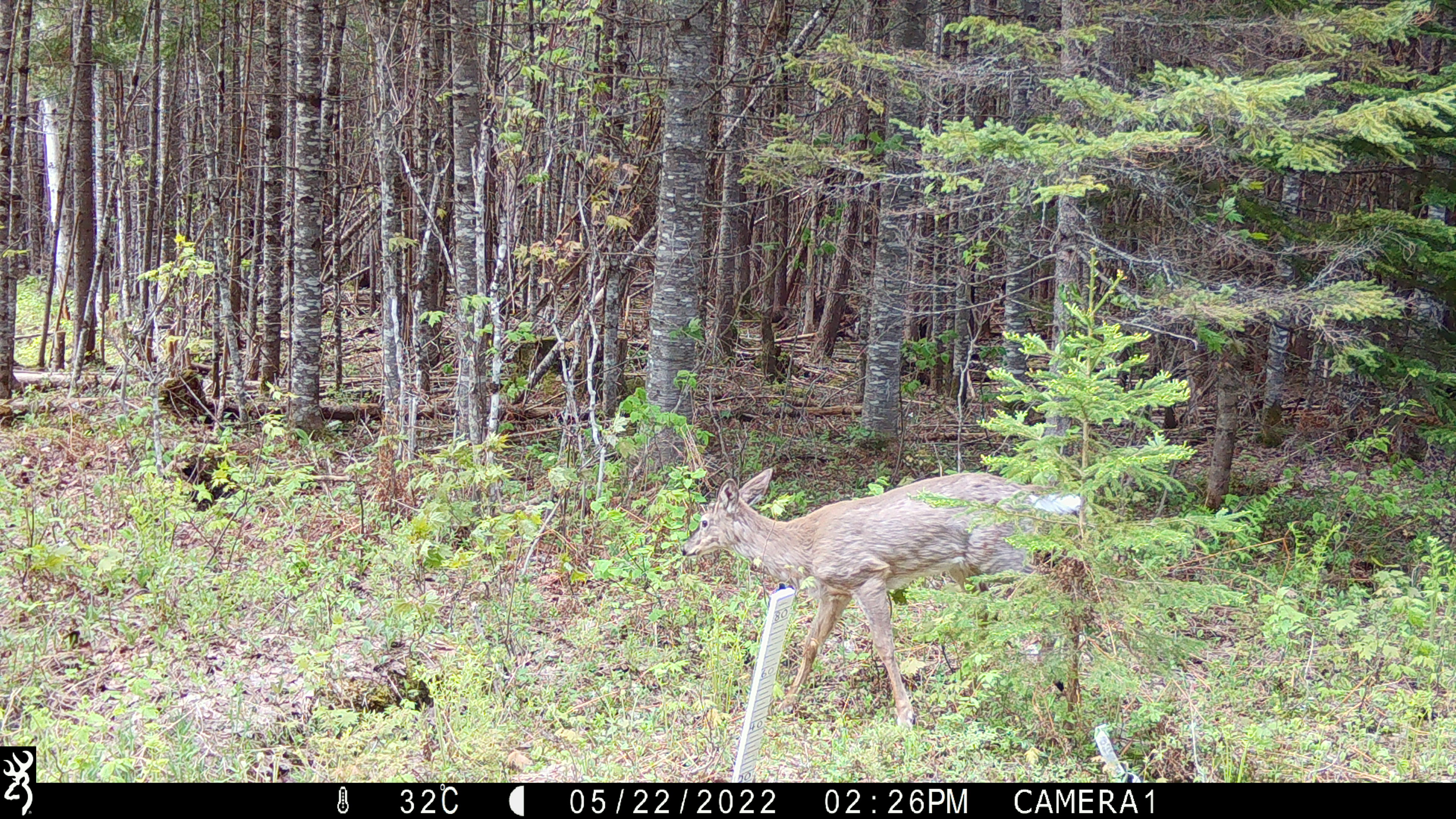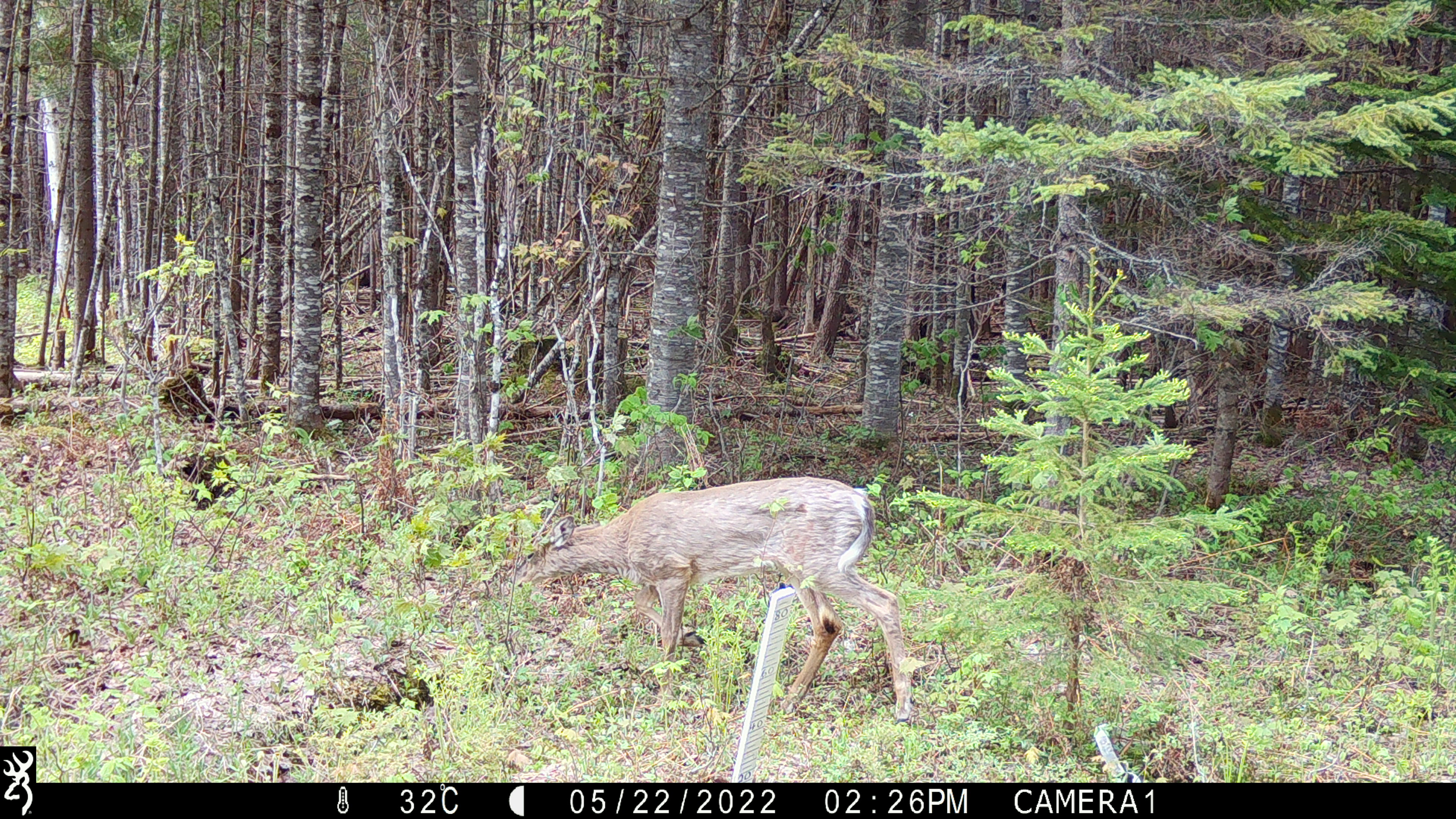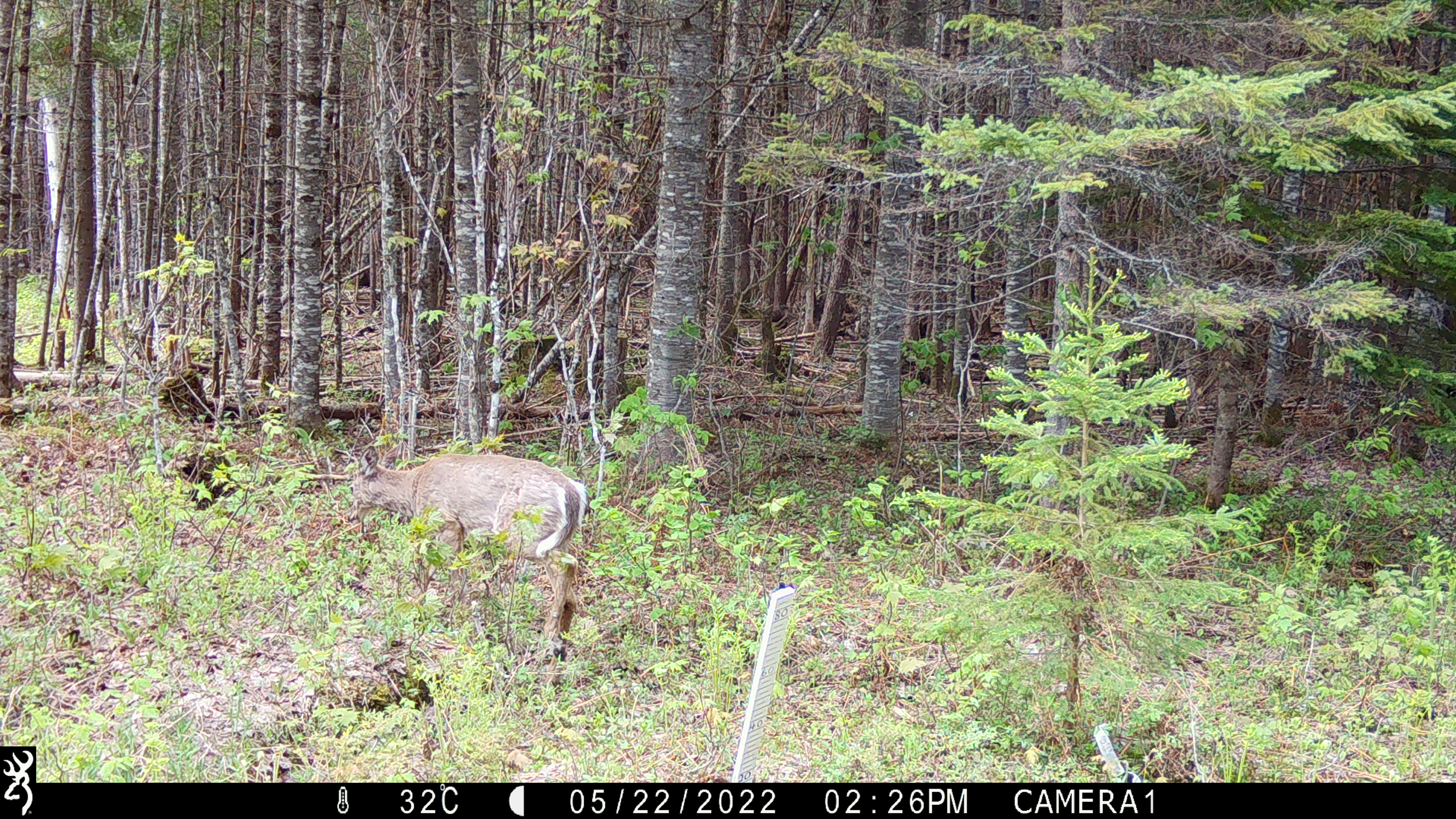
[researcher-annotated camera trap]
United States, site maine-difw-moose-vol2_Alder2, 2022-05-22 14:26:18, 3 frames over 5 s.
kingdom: Animalia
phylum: Chordata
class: Mammalia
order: Artiodactyla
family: Cervidae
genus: Odocoileus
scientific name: Odocoileus virginianus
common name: white-tailed deer